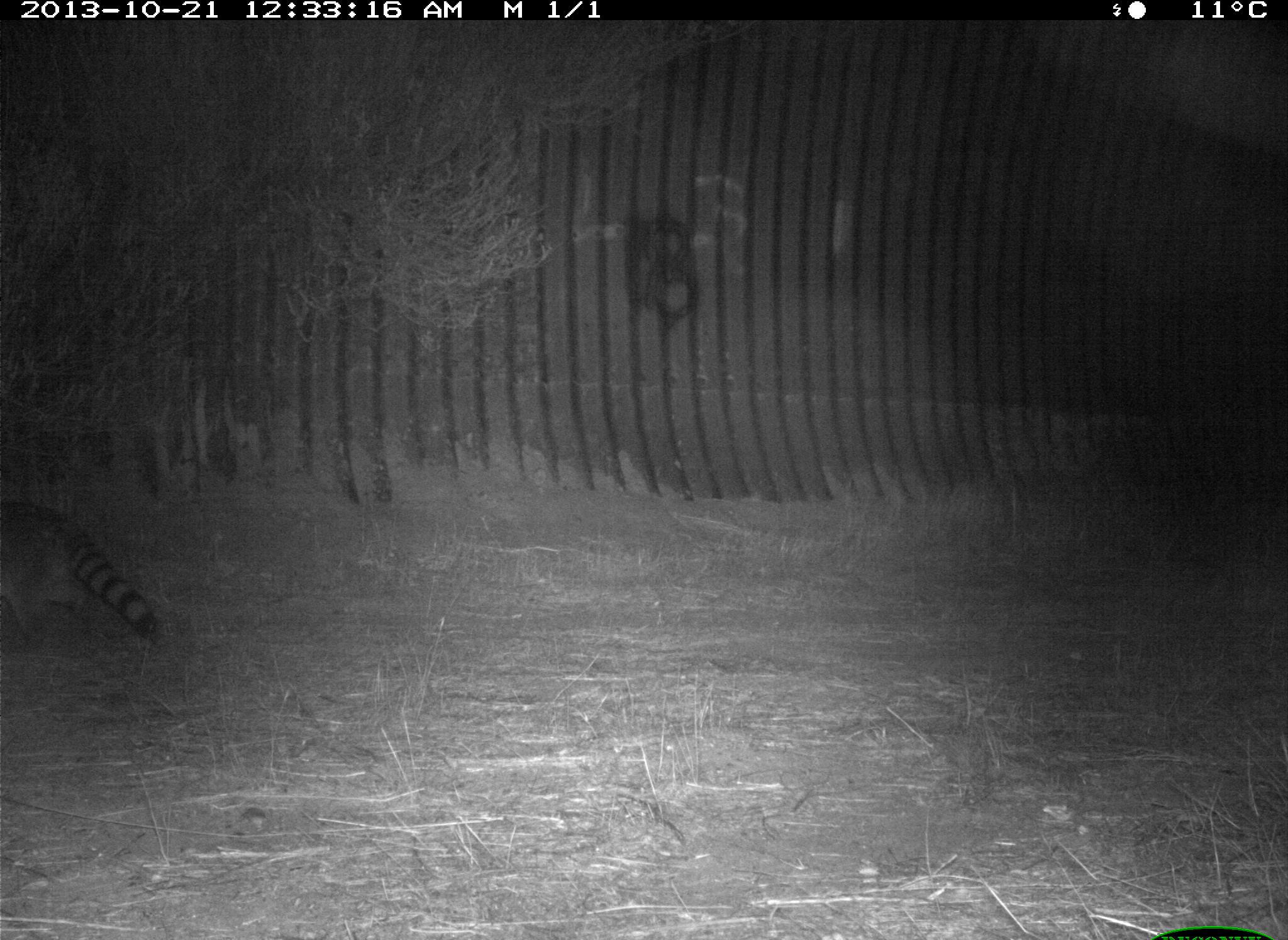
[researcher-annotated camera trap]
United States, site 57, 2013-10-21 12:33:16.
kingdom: Animalia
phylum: Chordata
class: Mammalia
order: Carnivora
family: Procyonidae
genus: Procyon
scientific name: Procyon lotor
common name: raccoon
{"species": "raccoon (Procyon lotor)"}